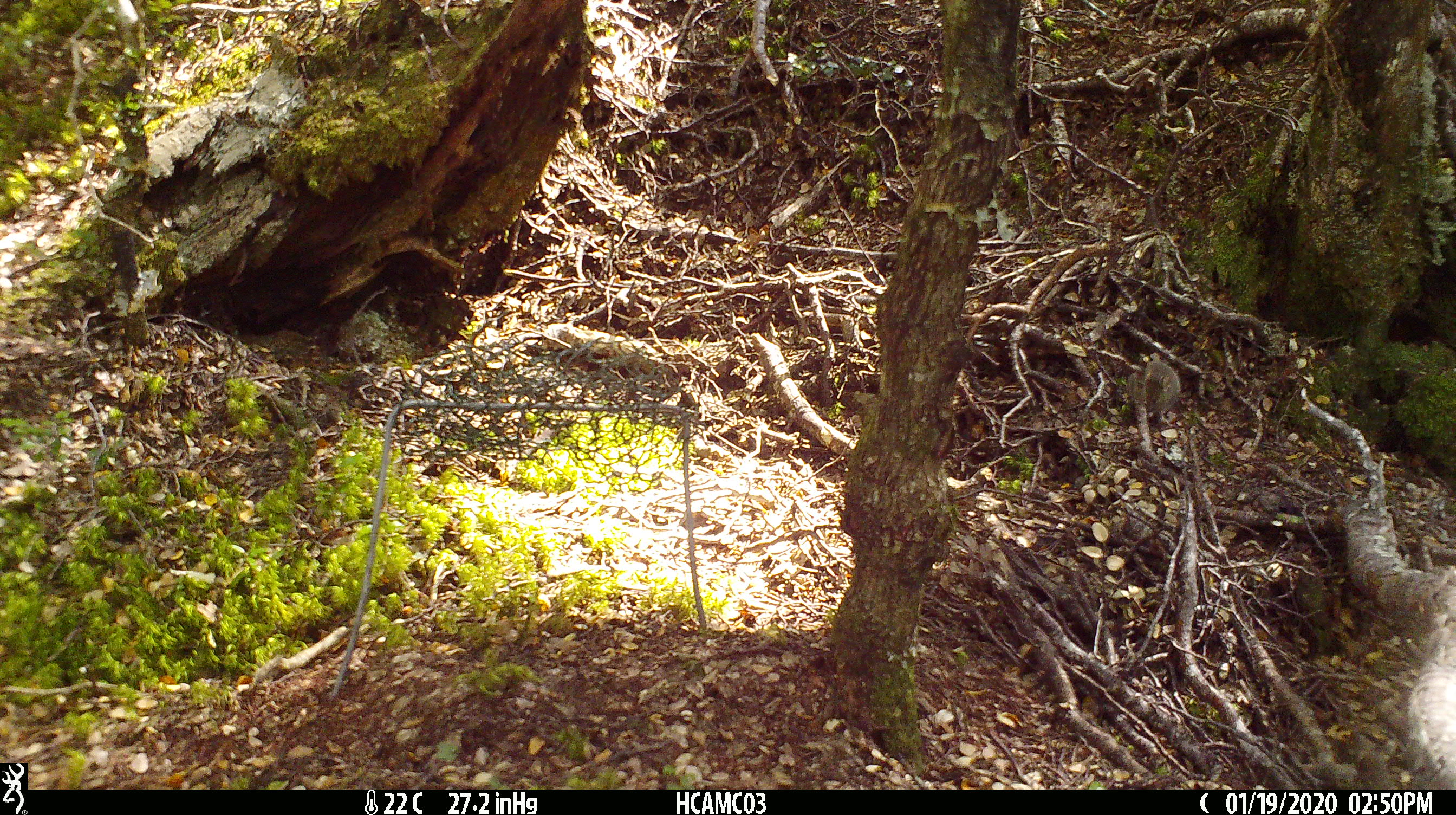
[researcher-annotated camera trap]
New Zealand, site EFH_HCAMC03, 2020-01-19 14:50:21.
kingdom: Animalia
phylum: Chordata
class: Mammalia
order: Rodentia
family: Muridae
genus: Mus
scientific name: Mus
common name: mouse